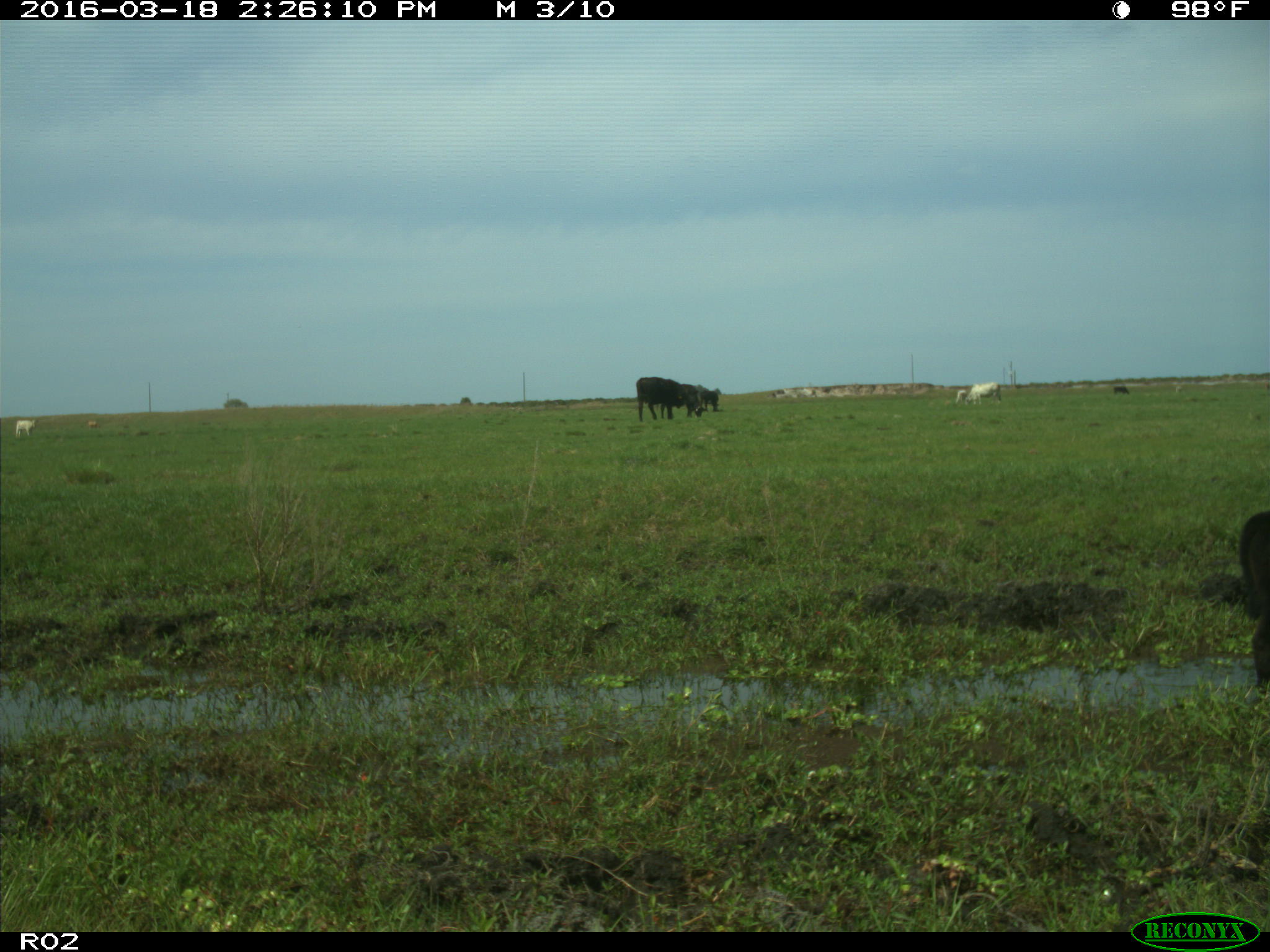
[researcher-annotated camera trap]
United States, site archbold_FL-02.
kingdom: Animalia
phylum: Chordata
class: Mammalia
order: Artiodactyla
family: Bovidae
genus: Bos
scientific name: Bos taurus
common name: domestic cow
Bos taurus (domestic cow).